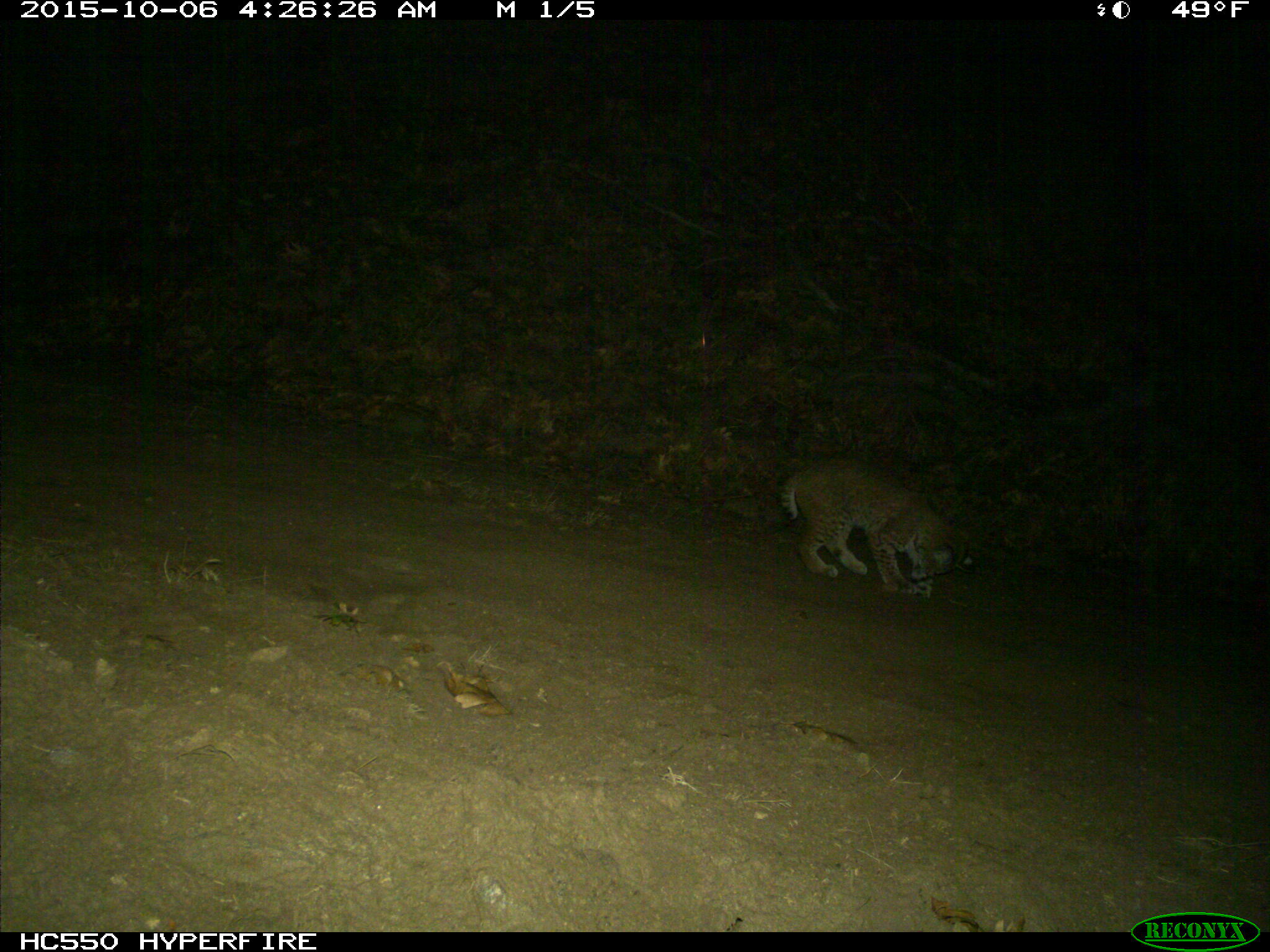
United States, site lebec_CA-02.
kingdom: Animalia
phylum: Chordata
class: Mammalia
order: Carnivora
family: Felidae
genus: Lynx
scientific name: Lynx rufus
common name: bobcat